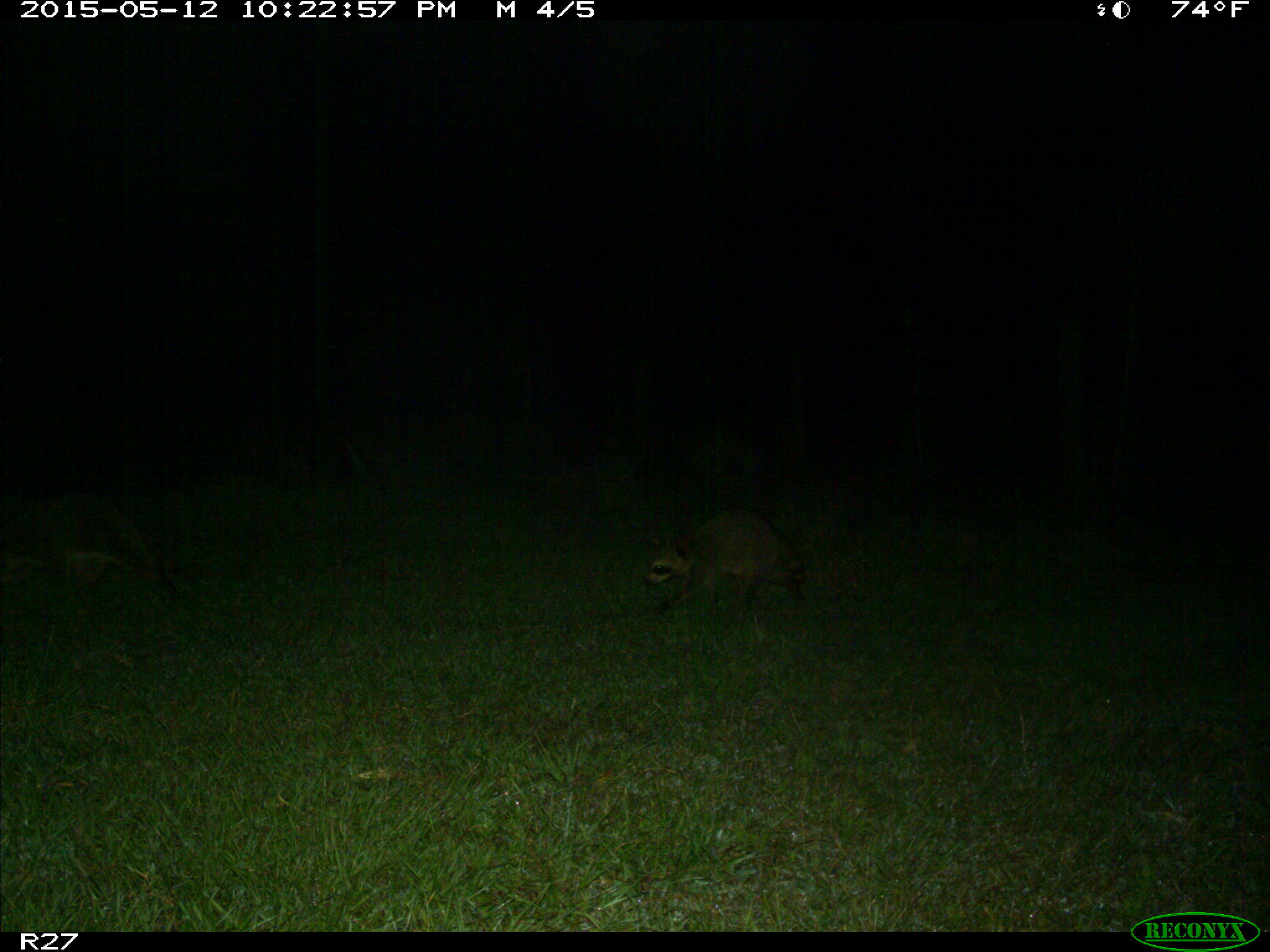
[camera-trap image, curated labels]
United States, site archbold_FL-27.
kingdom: Animalia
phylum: Chordata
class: Mammalia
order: Carnivora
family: Procyonidae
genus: Procyon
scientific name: Procyon lotor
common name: common raccoon